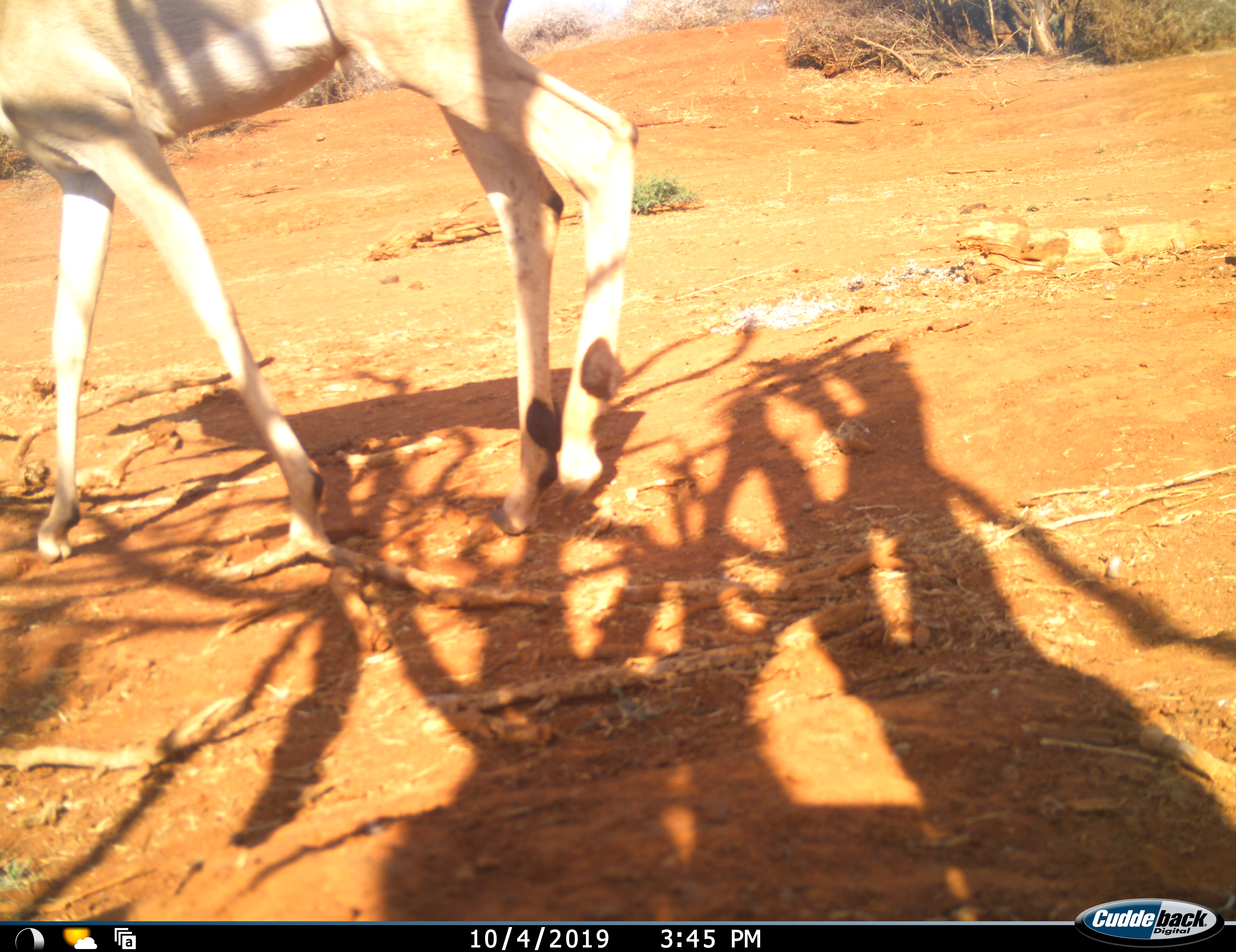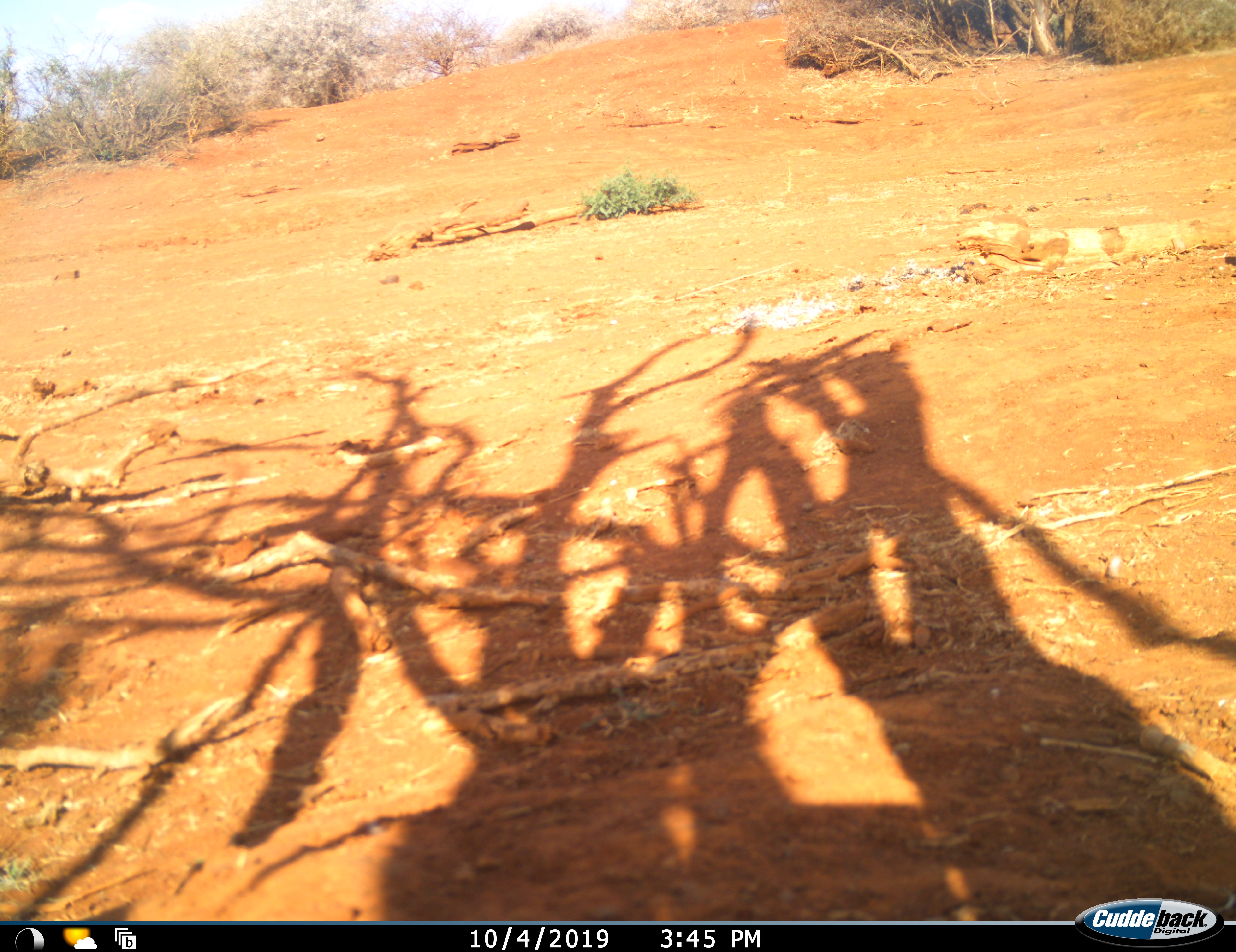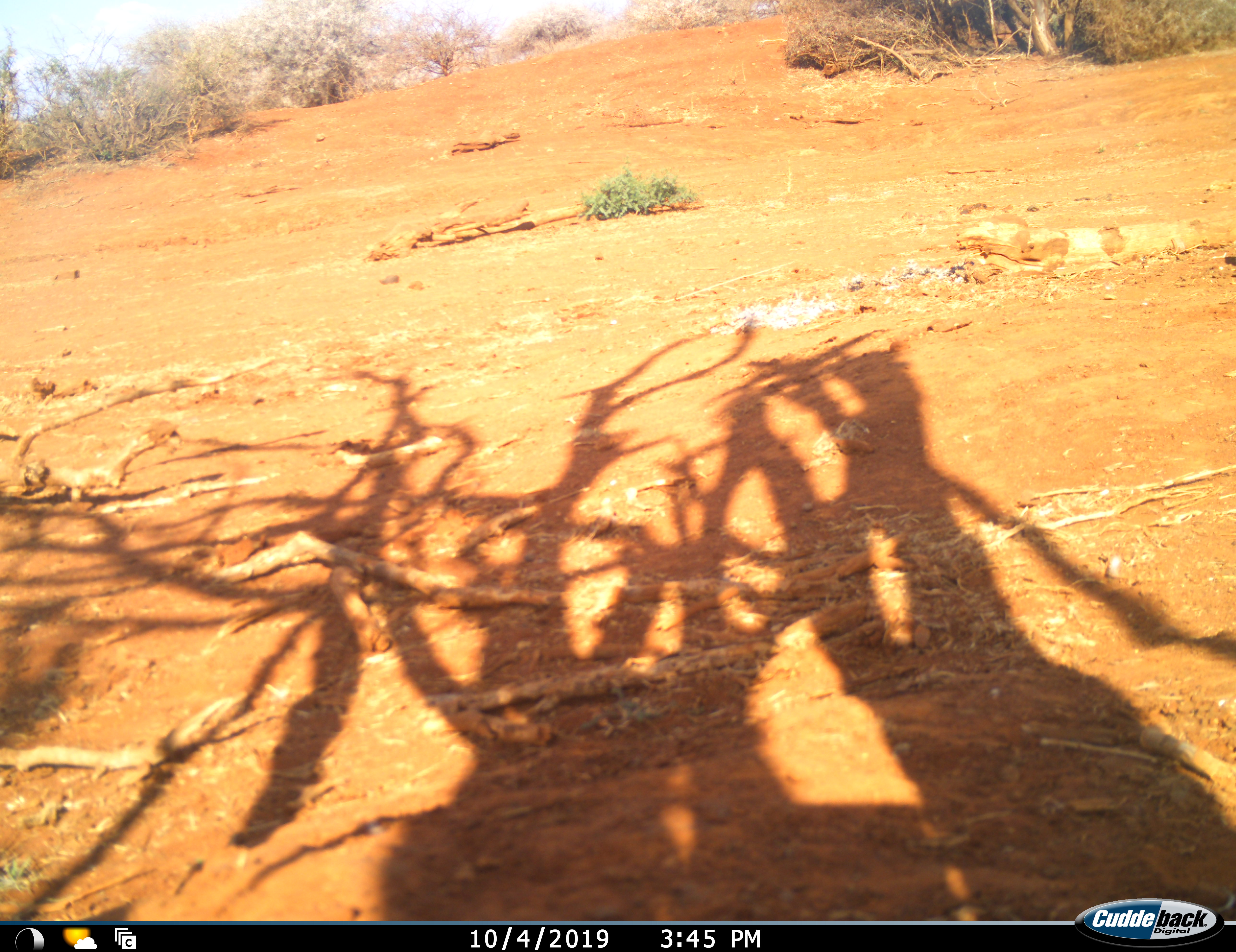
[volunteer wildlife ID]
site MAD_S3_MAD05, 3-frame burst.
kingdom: Animalia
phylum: Chordata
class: Mammalia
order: Artiodactyla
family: Bovidae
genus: Aepyceros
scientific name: Aepyceros melampus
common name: impala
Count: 1.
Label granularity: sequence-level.